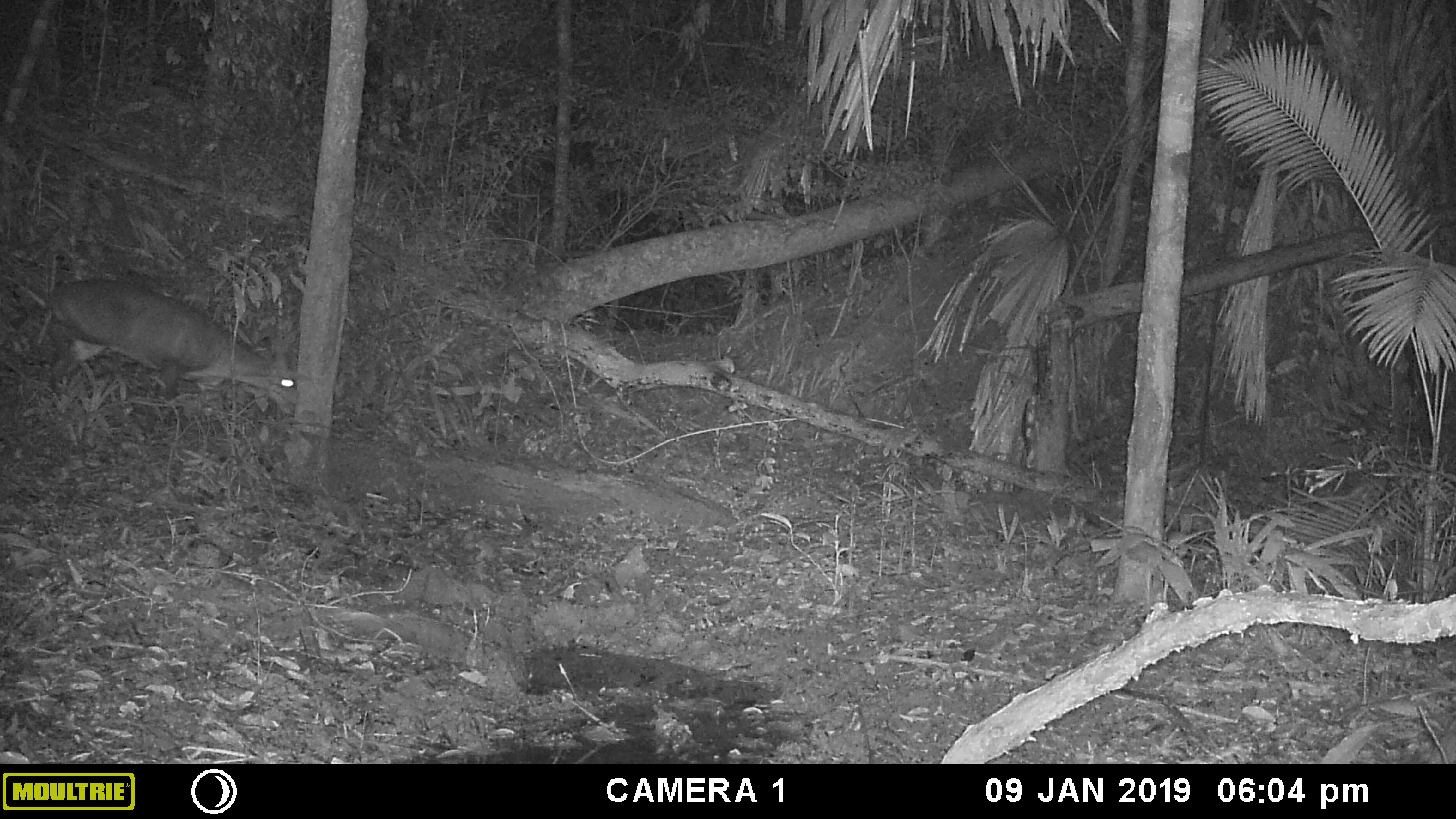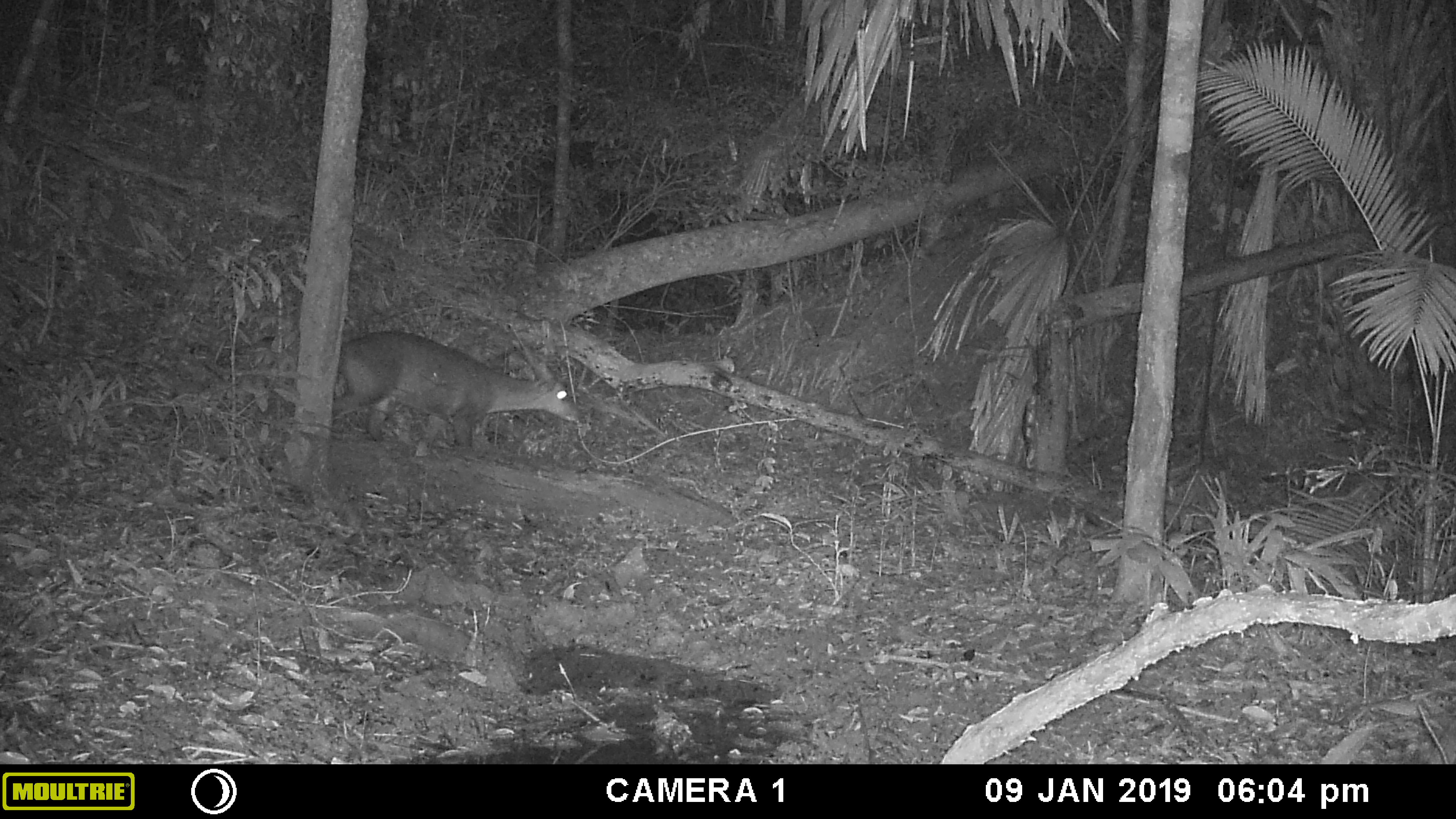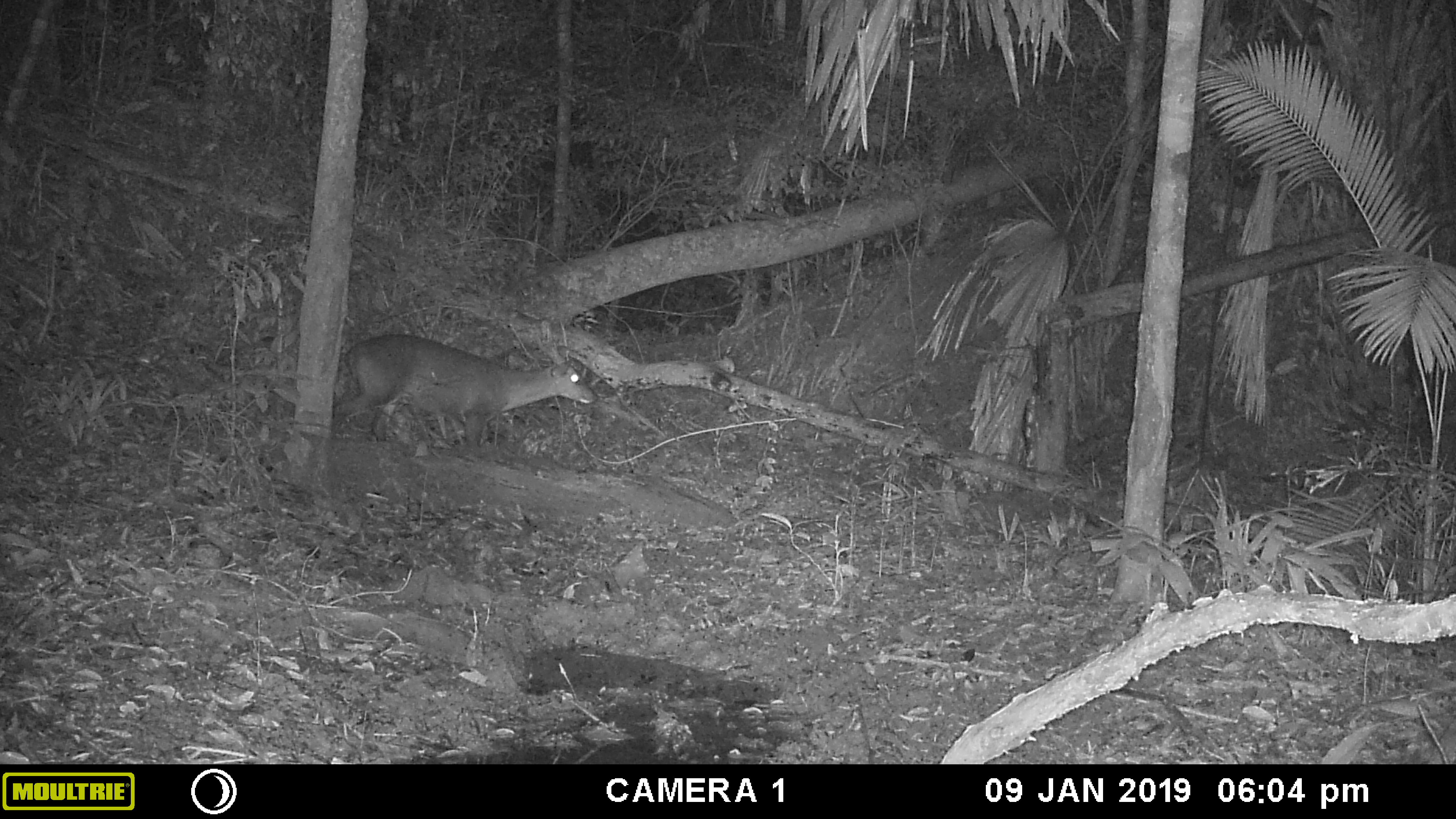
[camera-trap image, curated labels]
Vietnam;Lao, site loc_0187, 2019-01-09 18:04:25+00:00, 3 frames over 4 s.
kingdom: Animalia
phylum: Chordata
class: Mammalia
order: Artiodactyla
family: Cervidae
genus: Muntiacus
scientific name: Muntiacus vuquangensis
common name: large-antlered muntjac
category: large antlered muntjac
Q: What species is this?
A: Large antlered muntjac (large-antlered muntjac) (Muntiacus vuquangensis).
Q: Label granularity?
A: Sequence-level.